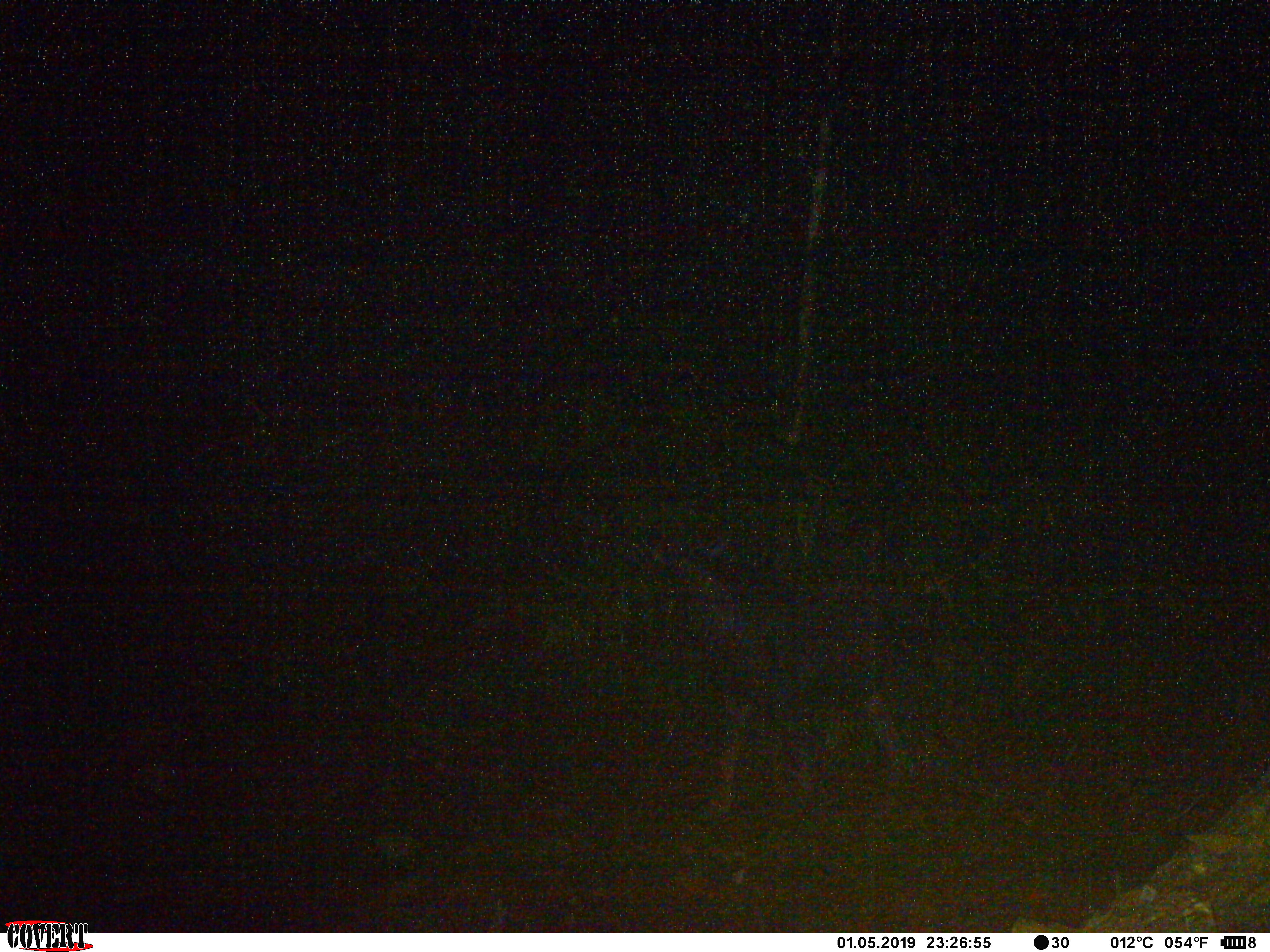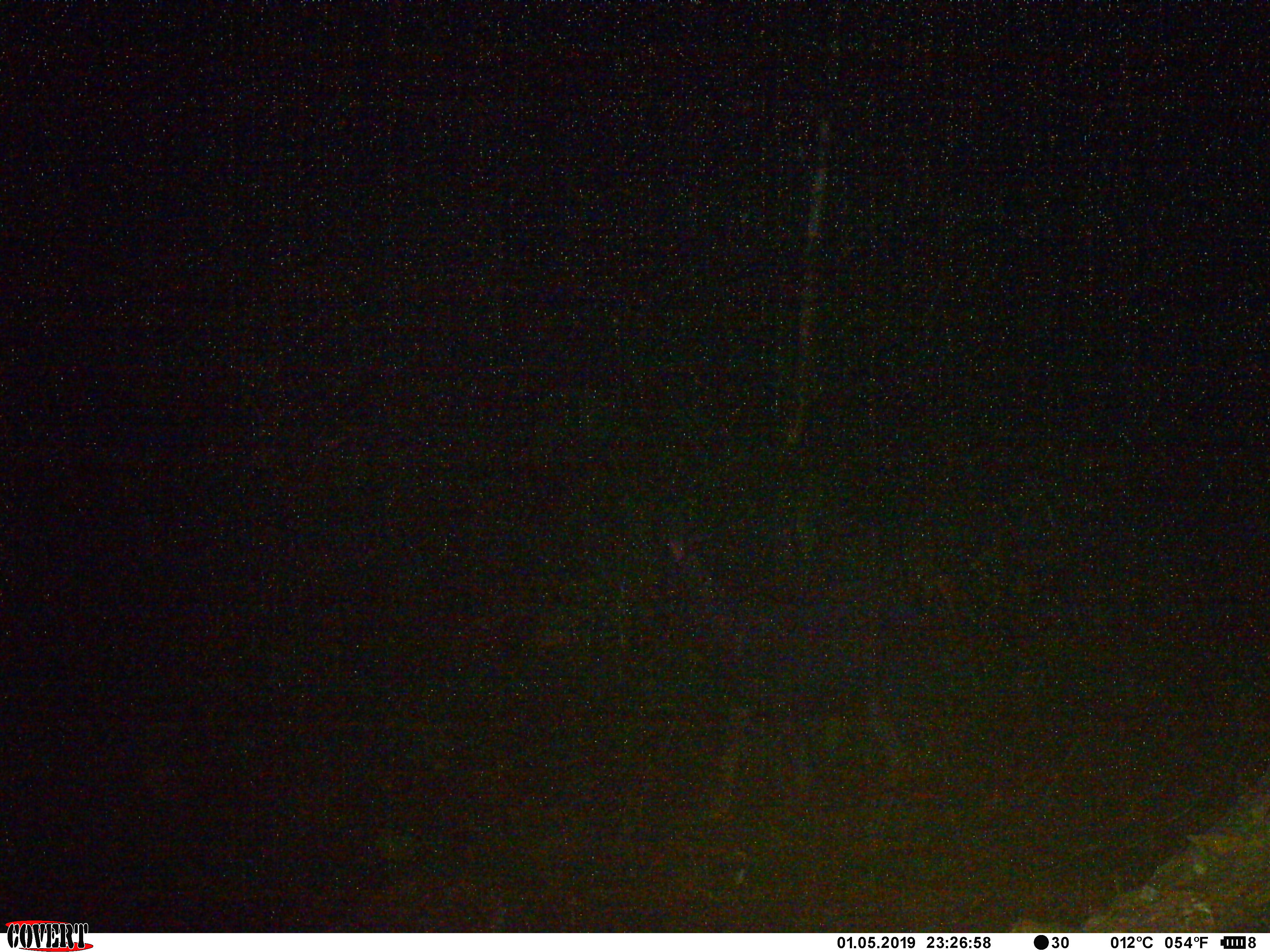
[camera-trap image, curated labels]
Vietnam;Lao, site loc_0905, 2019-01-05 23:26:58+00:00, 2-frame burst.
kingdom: Animalia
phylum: Chordata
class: Mammalia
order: Artiodactyla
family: Bovidae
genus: Capricornis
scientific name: Capricornis sumatraensis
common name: chinese serow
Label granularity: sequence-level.